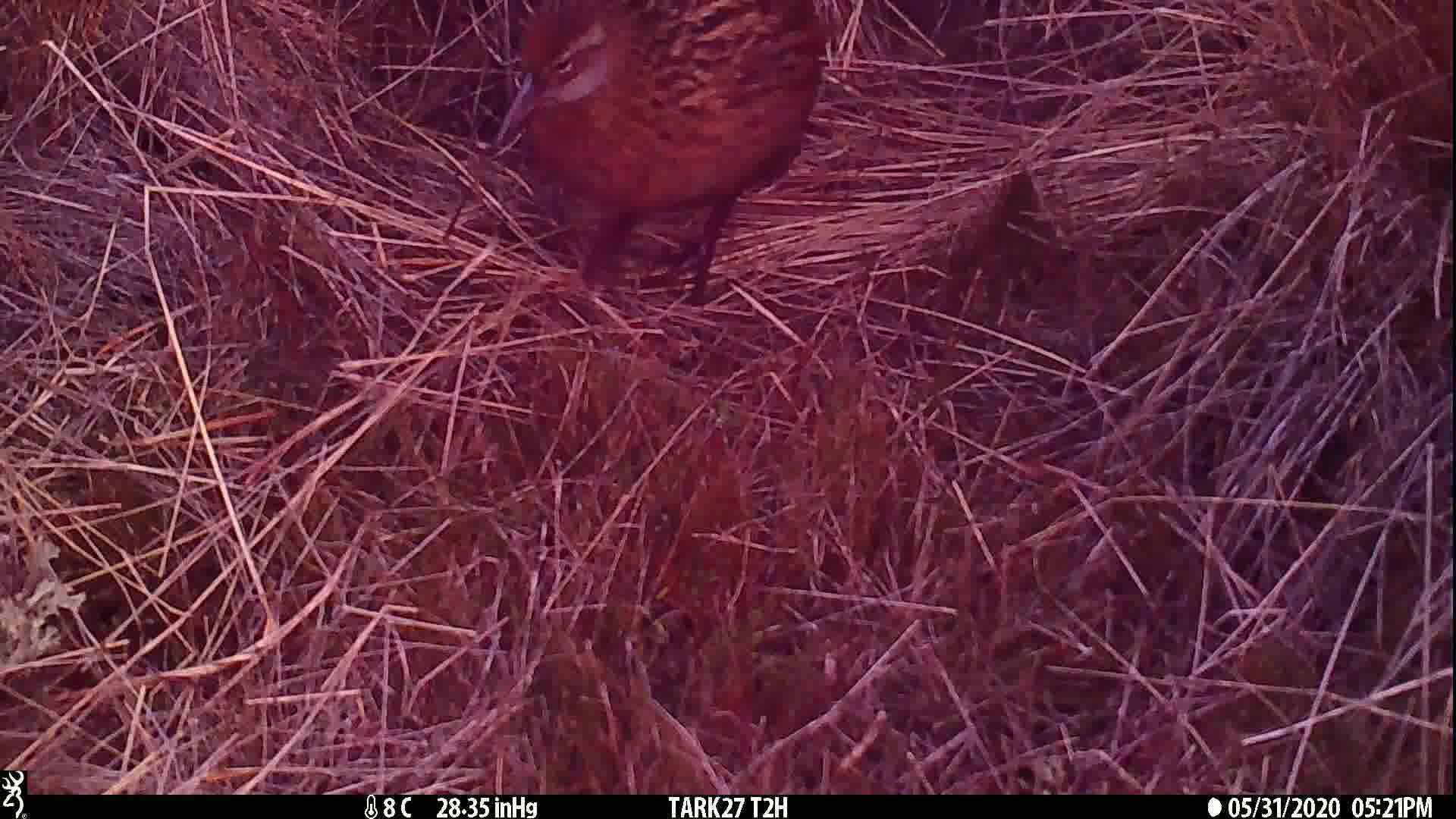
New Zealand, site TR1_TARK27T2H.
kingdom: Animalia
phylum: Chordata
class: Aves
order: Gruiformes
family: Rallidae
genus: Gallirallus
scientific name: Gallirallus australis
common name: weka